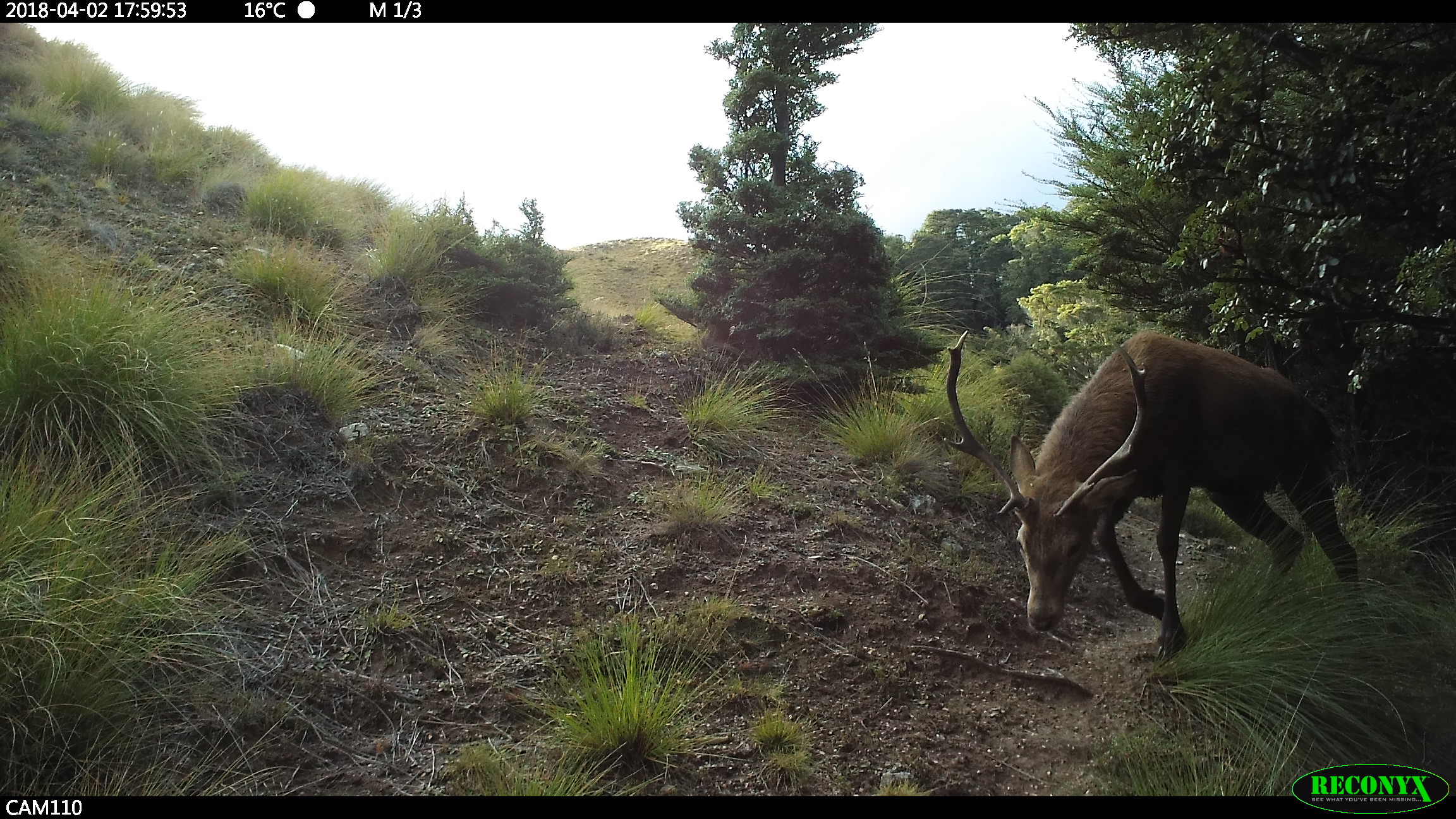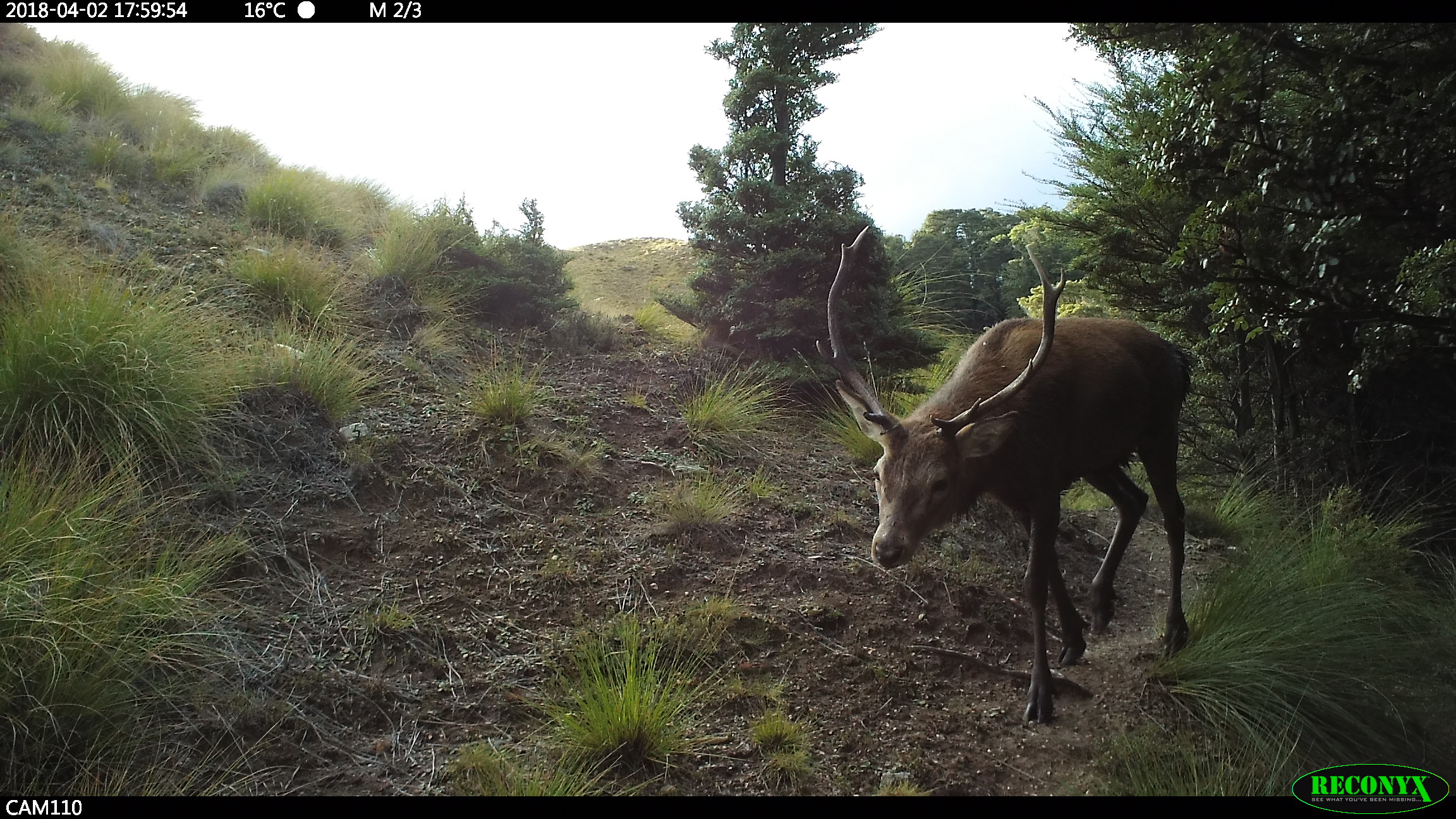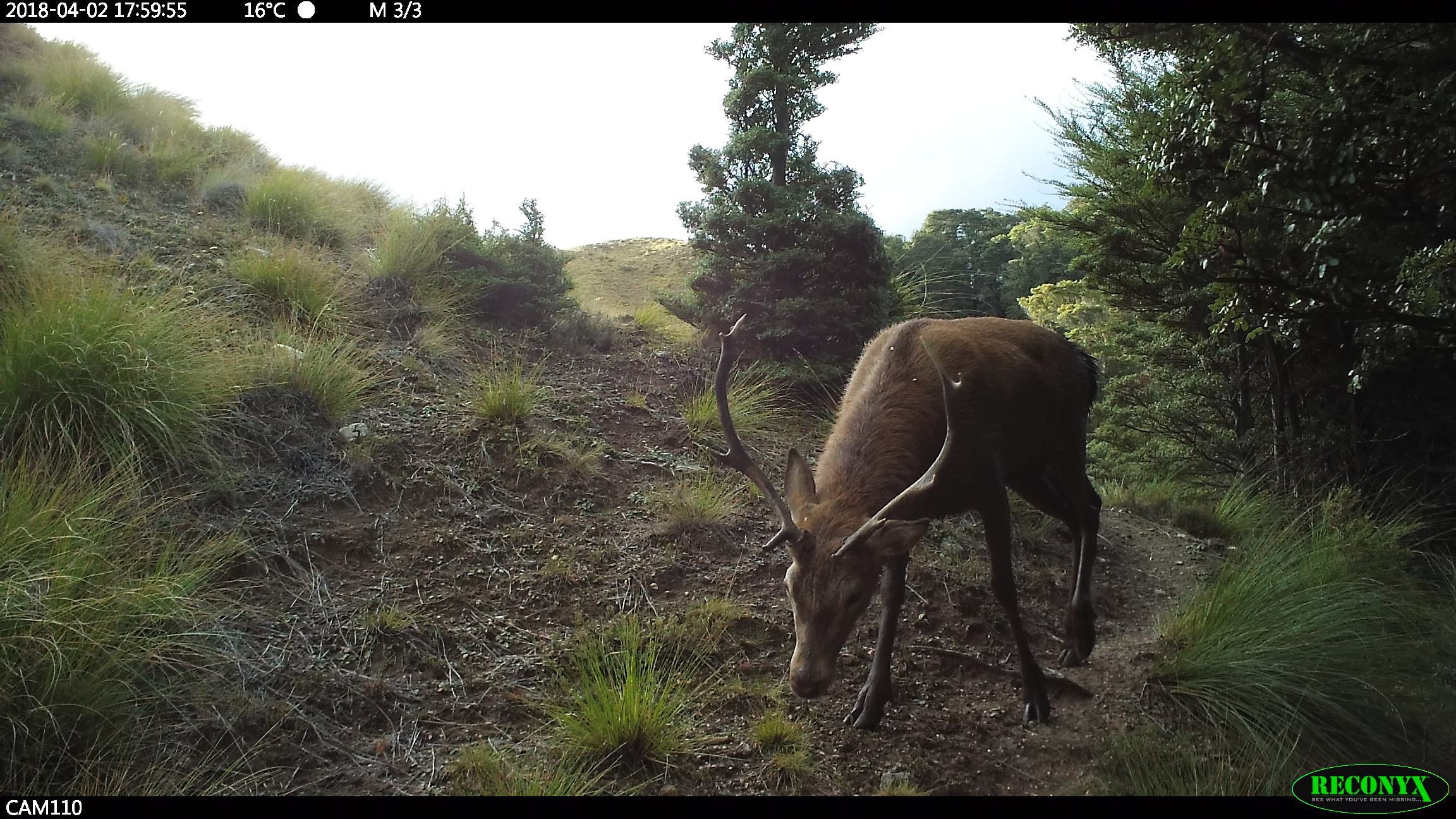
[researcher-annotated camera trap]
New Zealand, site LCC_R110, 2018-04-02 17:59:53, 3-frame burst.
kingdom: Animalia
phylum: Chordata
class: Mammalia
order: Artiodactyla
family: Cervidae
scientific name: Cervidae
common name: deer